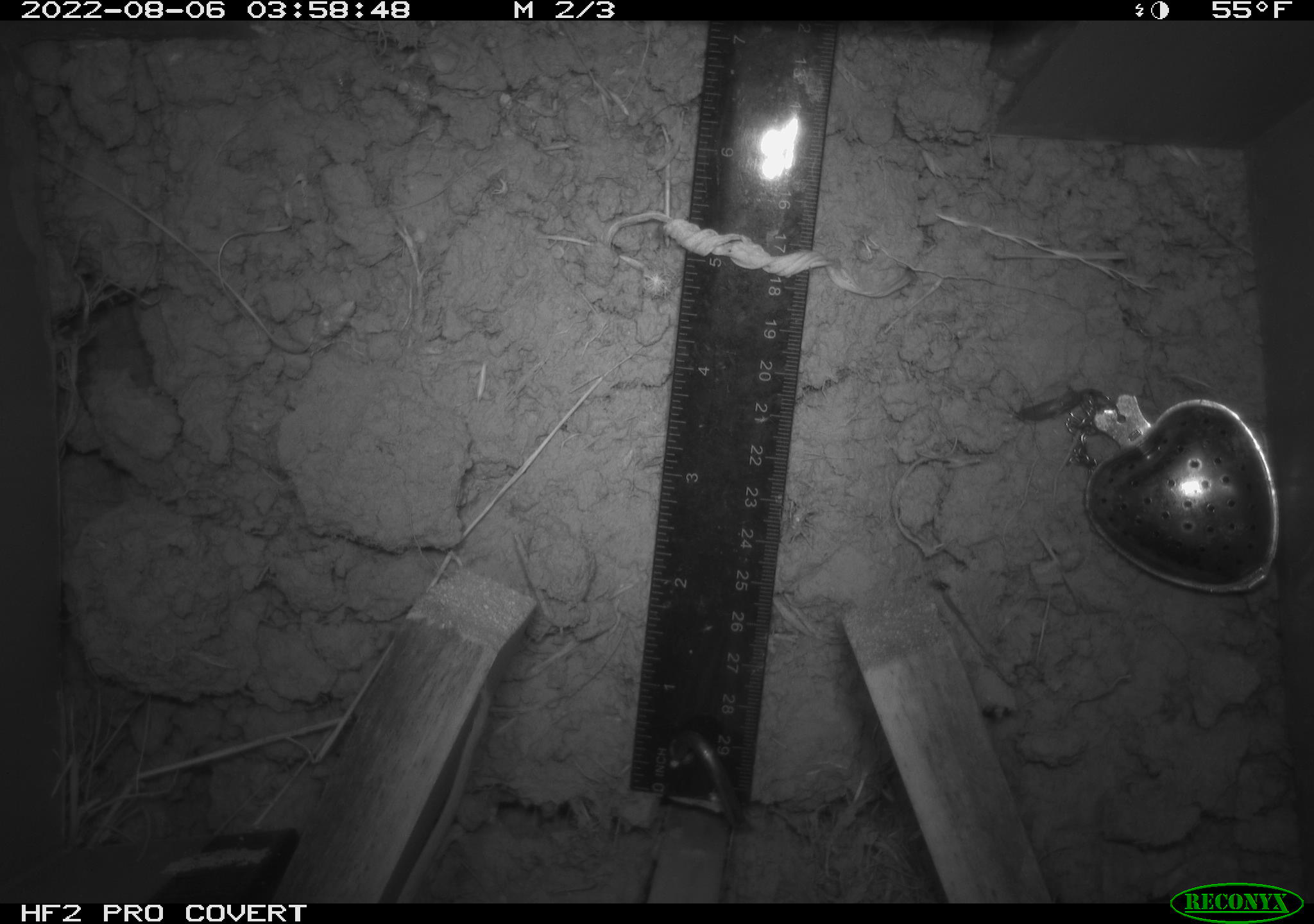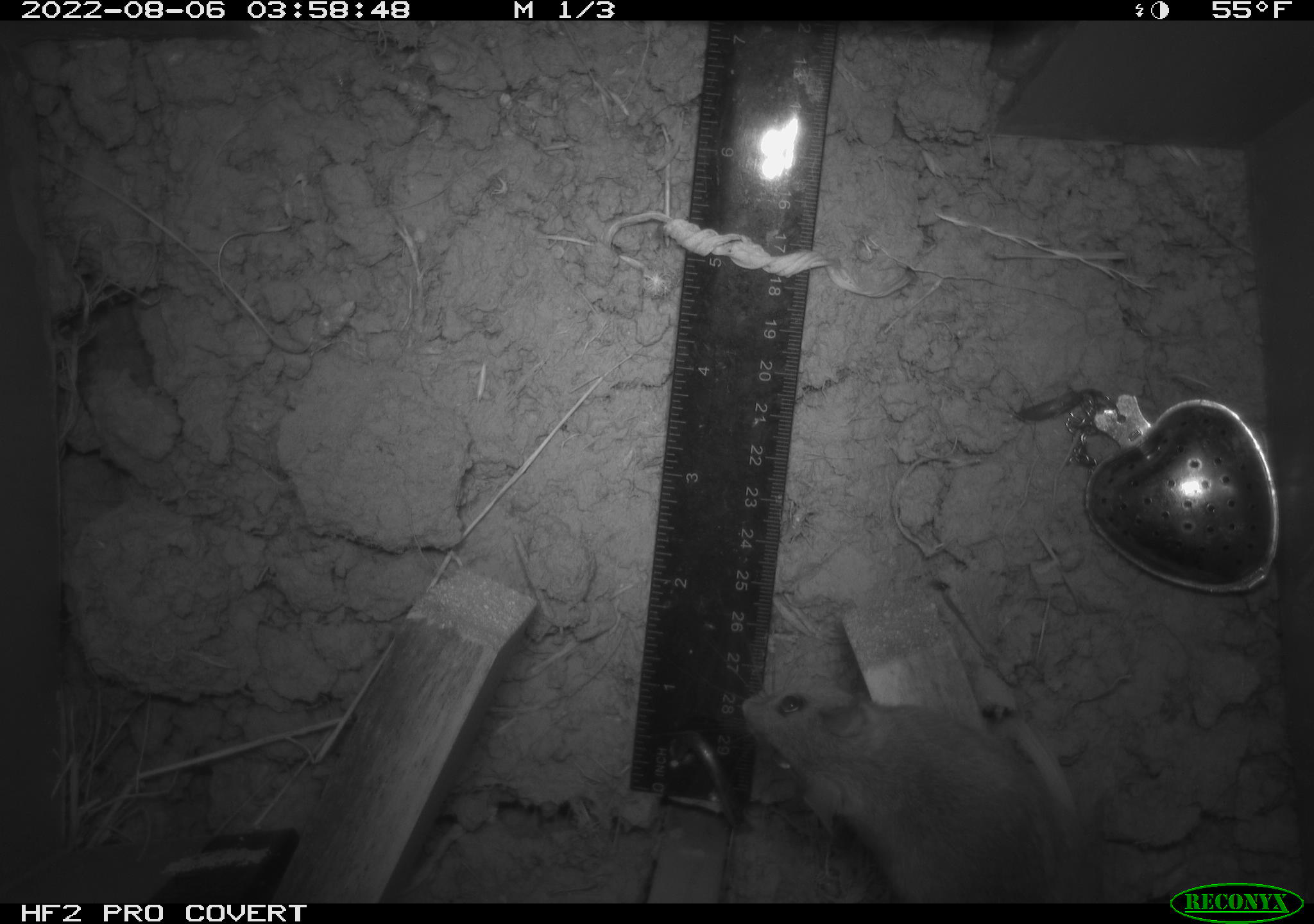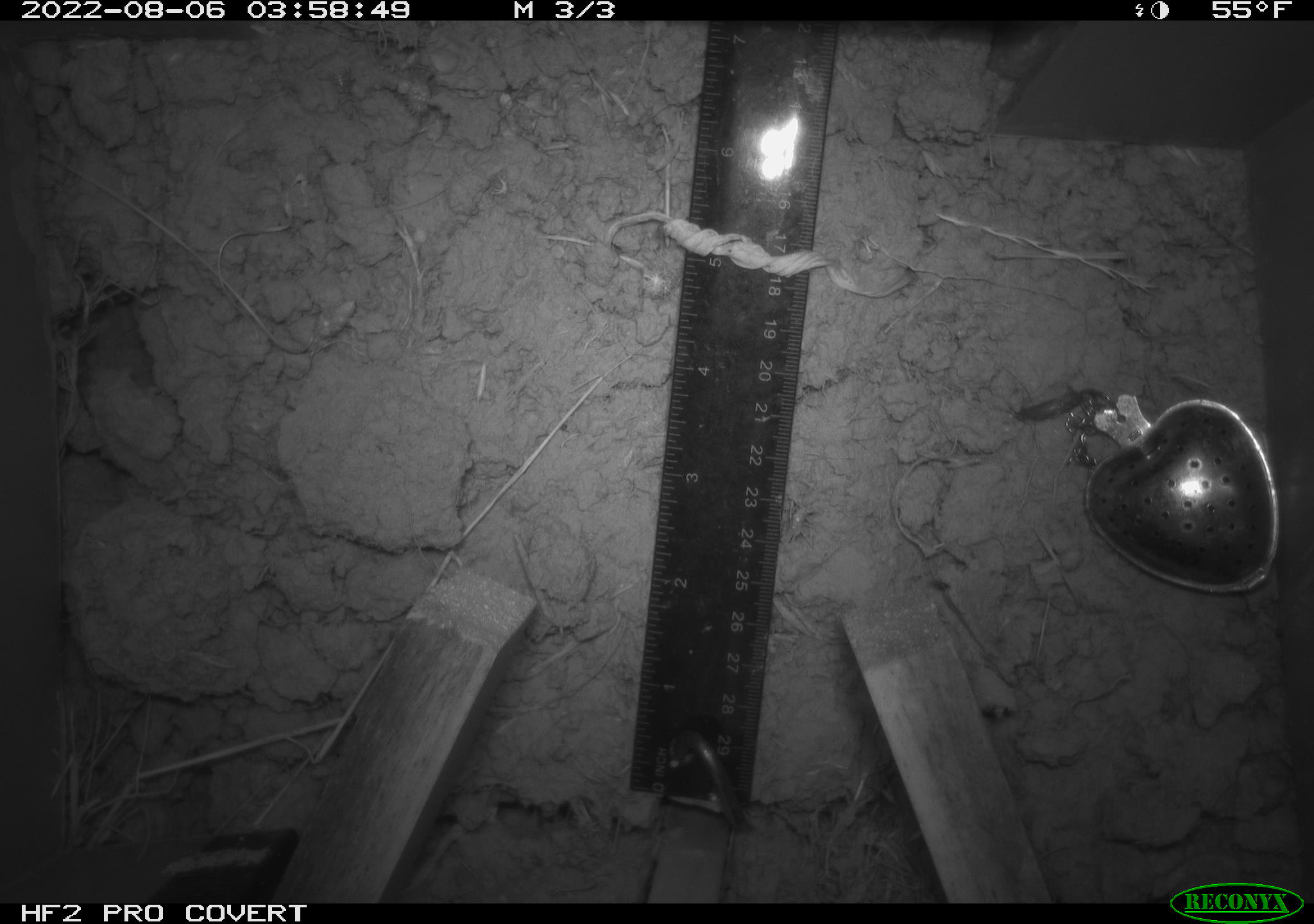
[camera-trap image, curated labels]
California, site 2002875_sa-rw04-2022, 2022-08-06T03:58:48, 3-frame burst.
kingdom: Animalia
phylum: Chordata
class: Mammalia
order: Rodentia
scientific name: Rodentia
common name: mouse species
Mouse species (Rodentia).